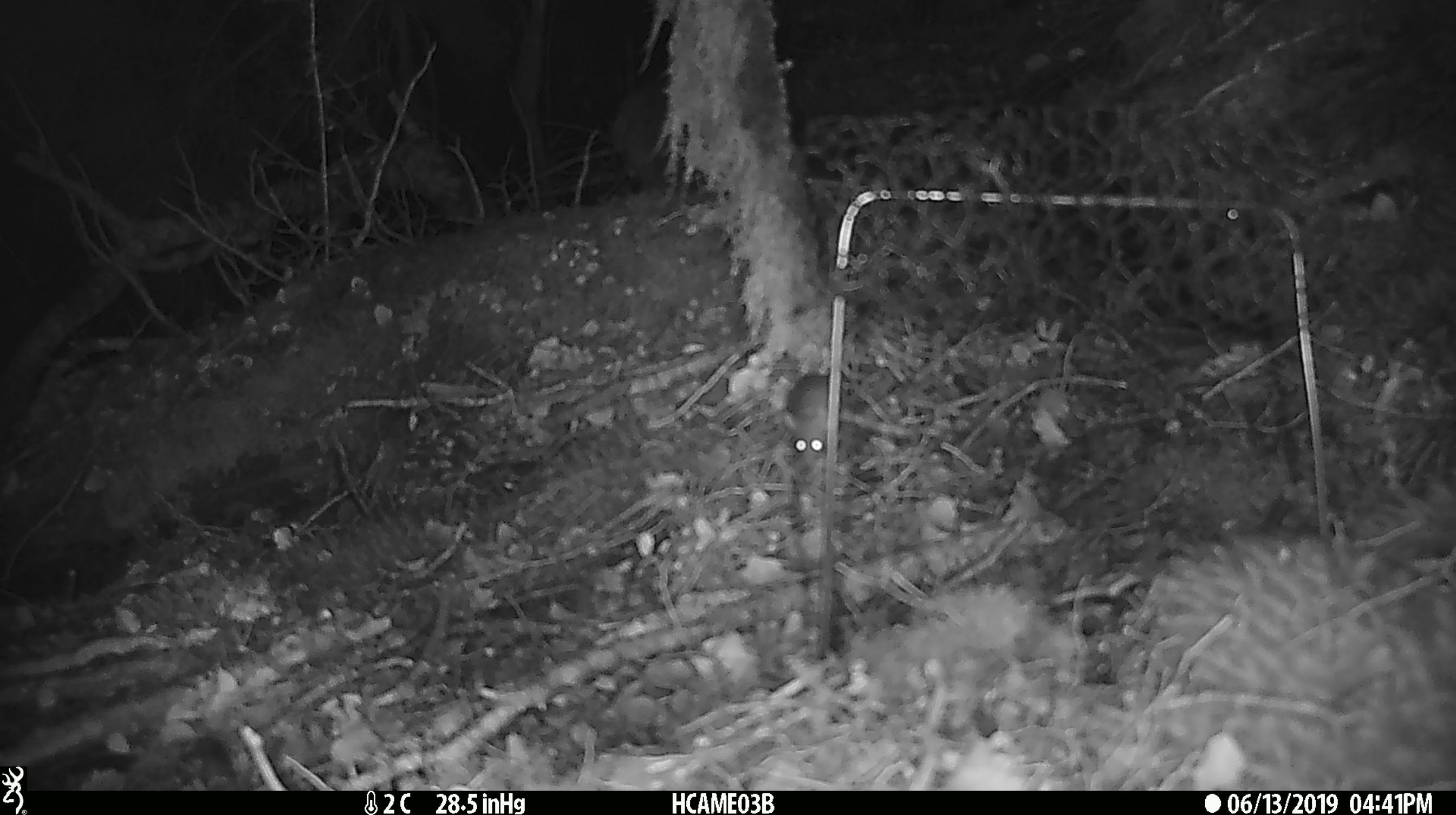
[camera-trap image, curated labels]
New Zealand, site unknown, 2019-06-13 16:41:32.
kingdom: Animalia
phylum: Chordata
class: Mammalia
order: Rodentia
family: Muridae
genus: Mus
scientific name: Mus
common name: mouse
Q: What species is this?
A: Mouse (Mus).